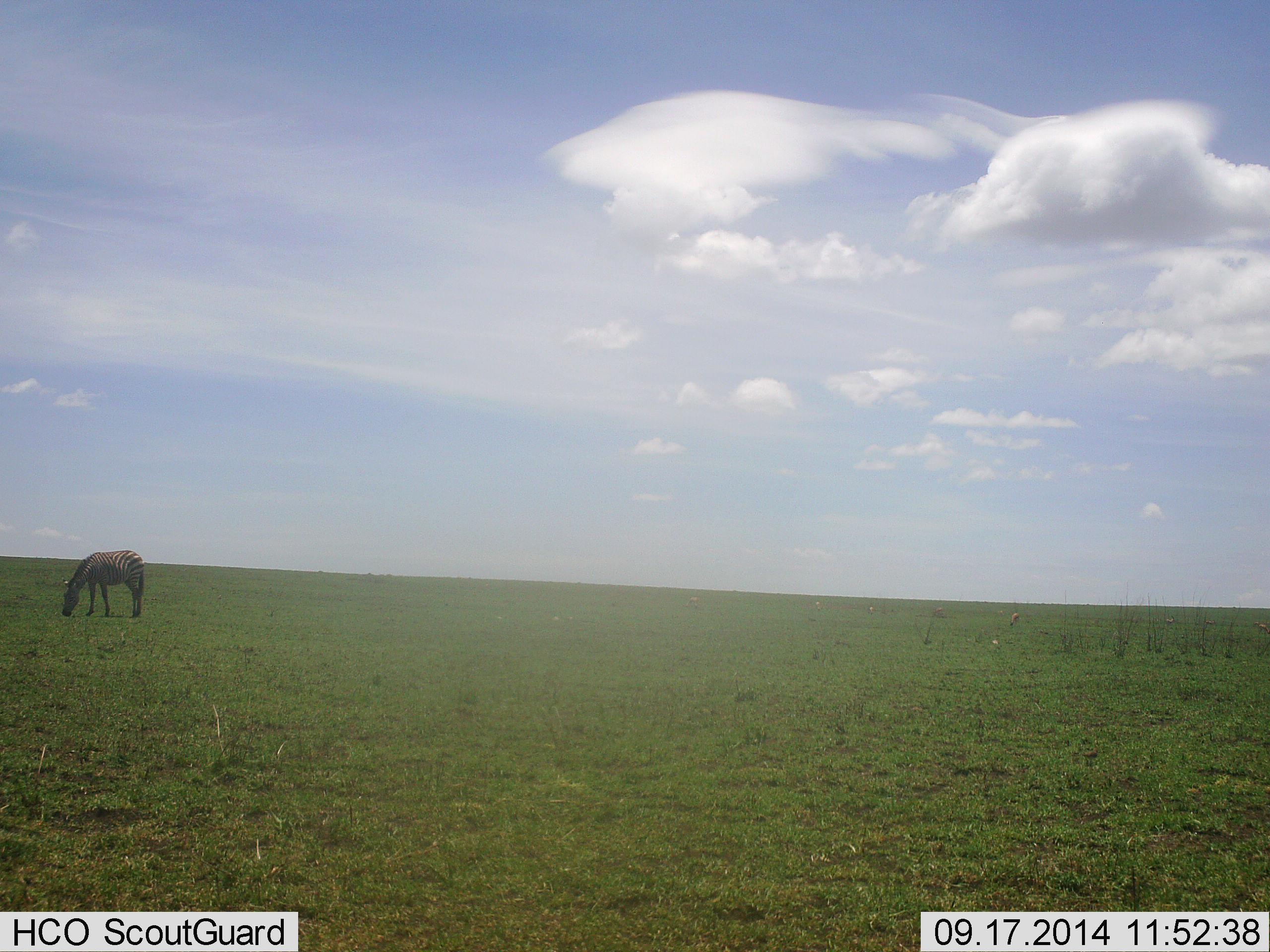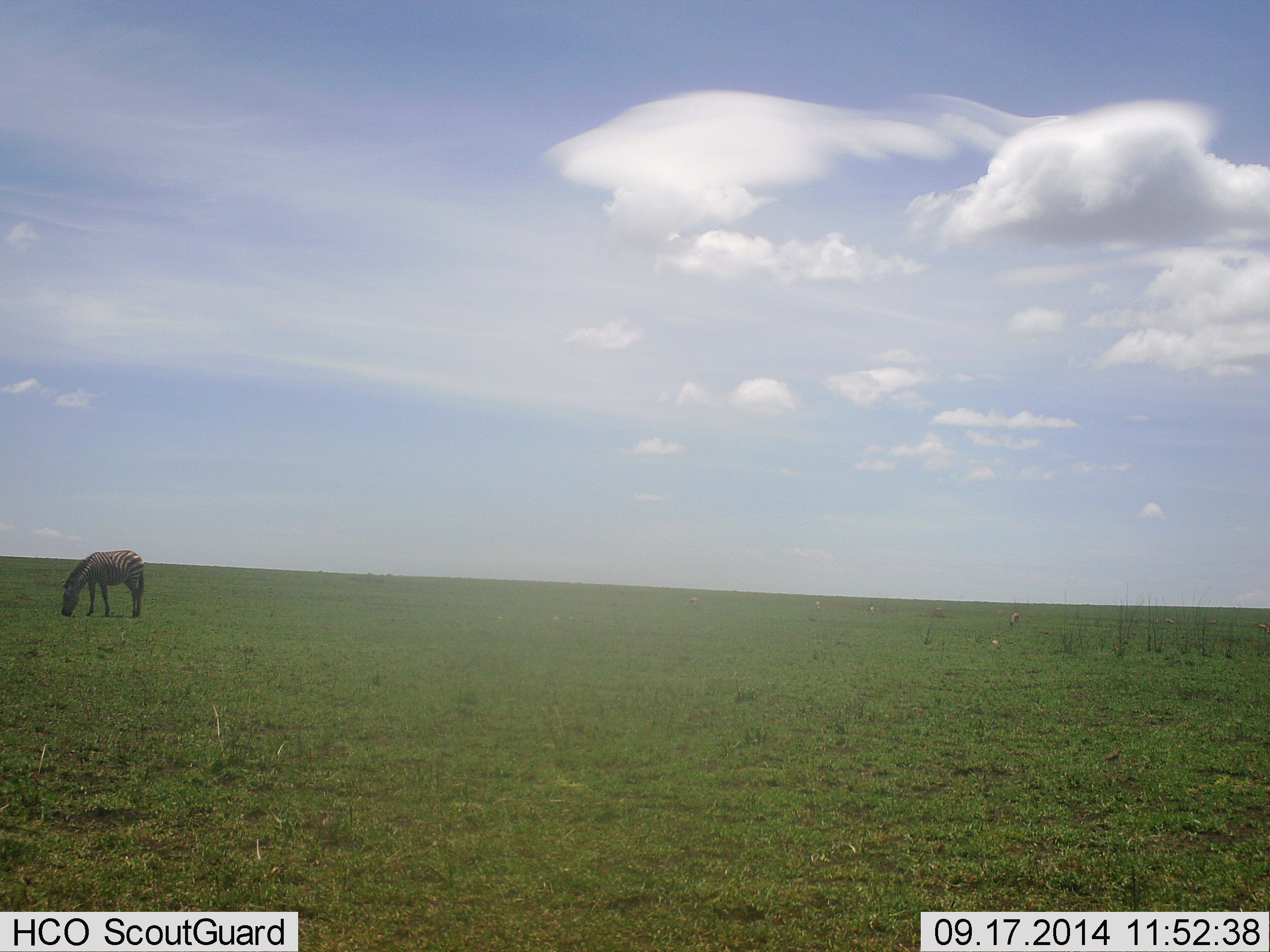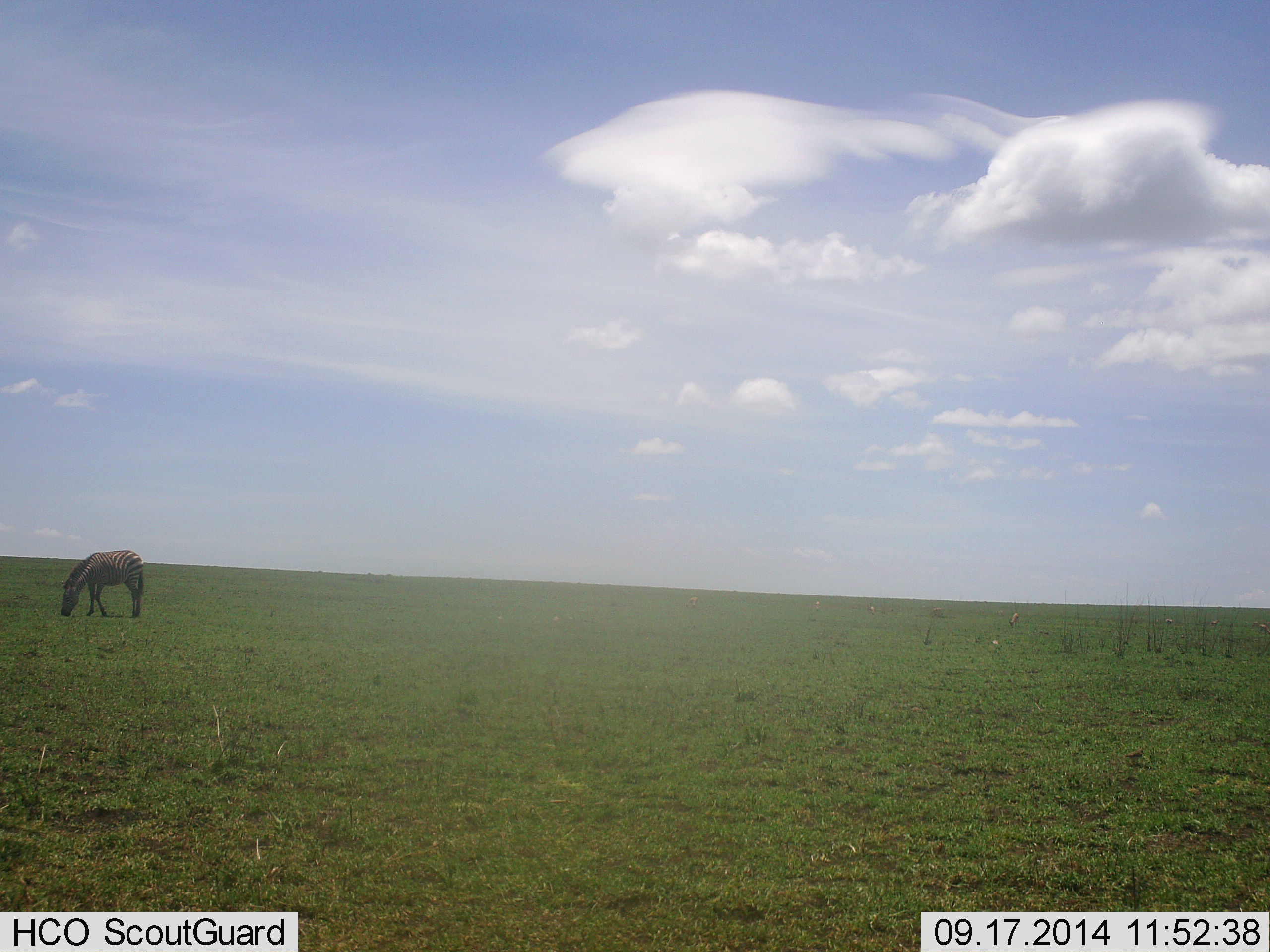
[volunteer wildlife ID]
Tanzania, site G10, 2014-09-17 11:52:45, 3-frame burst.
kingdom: Animalia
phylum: Chordata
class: Mammalia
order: Perissodactyla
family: Equidae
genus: Equus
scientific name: Equus quagga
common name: plains zebra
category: zebra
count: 1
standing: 31%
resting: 0%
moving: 8%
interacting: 0%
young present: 0%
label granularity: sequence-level